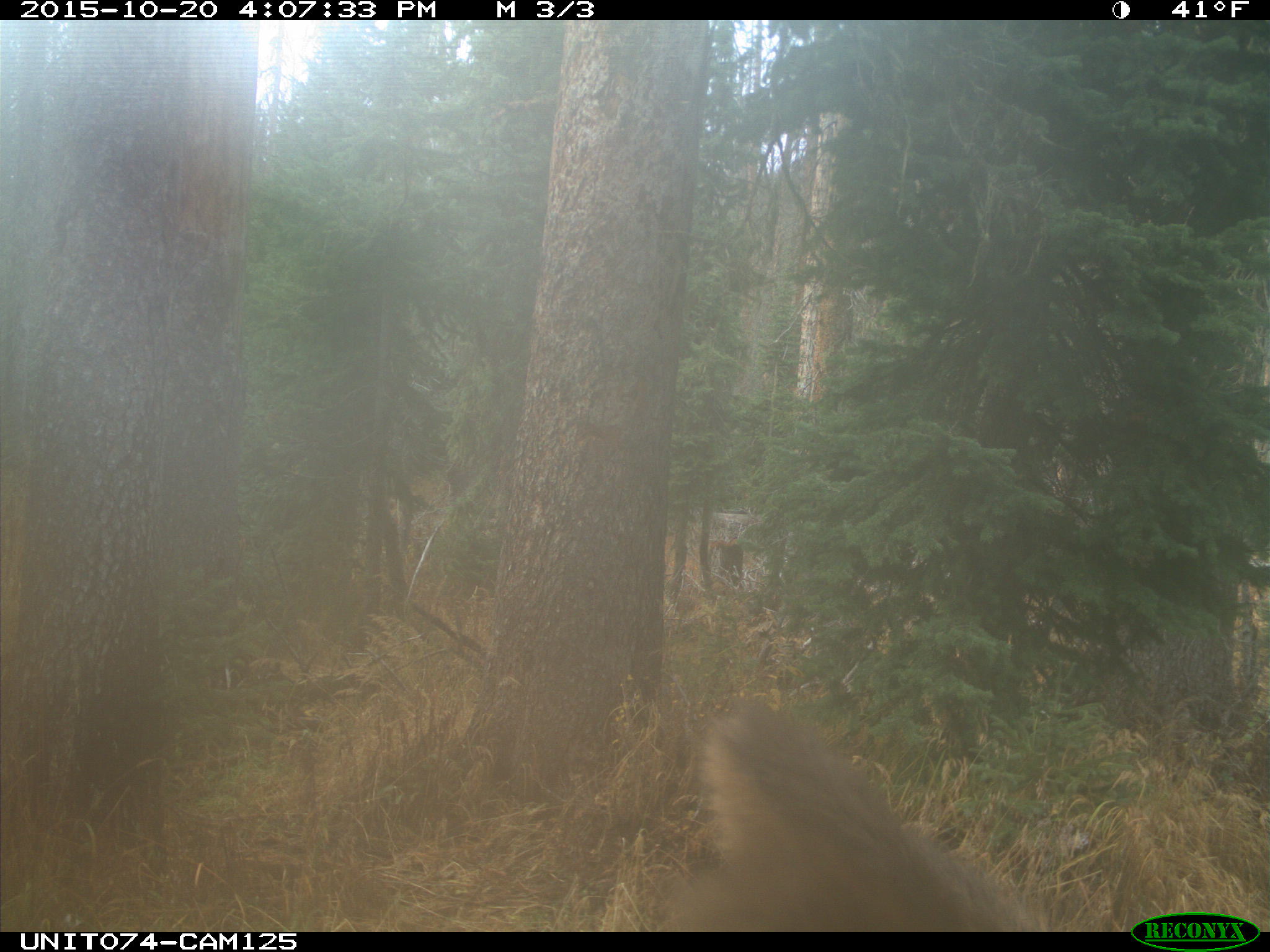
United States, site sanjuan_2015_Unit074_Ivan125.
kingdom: Animalia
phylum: Chordata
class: Mammalia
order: Artiodactyla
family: Cervidae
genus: Cervus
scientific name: Cervus elaphus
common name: red deer